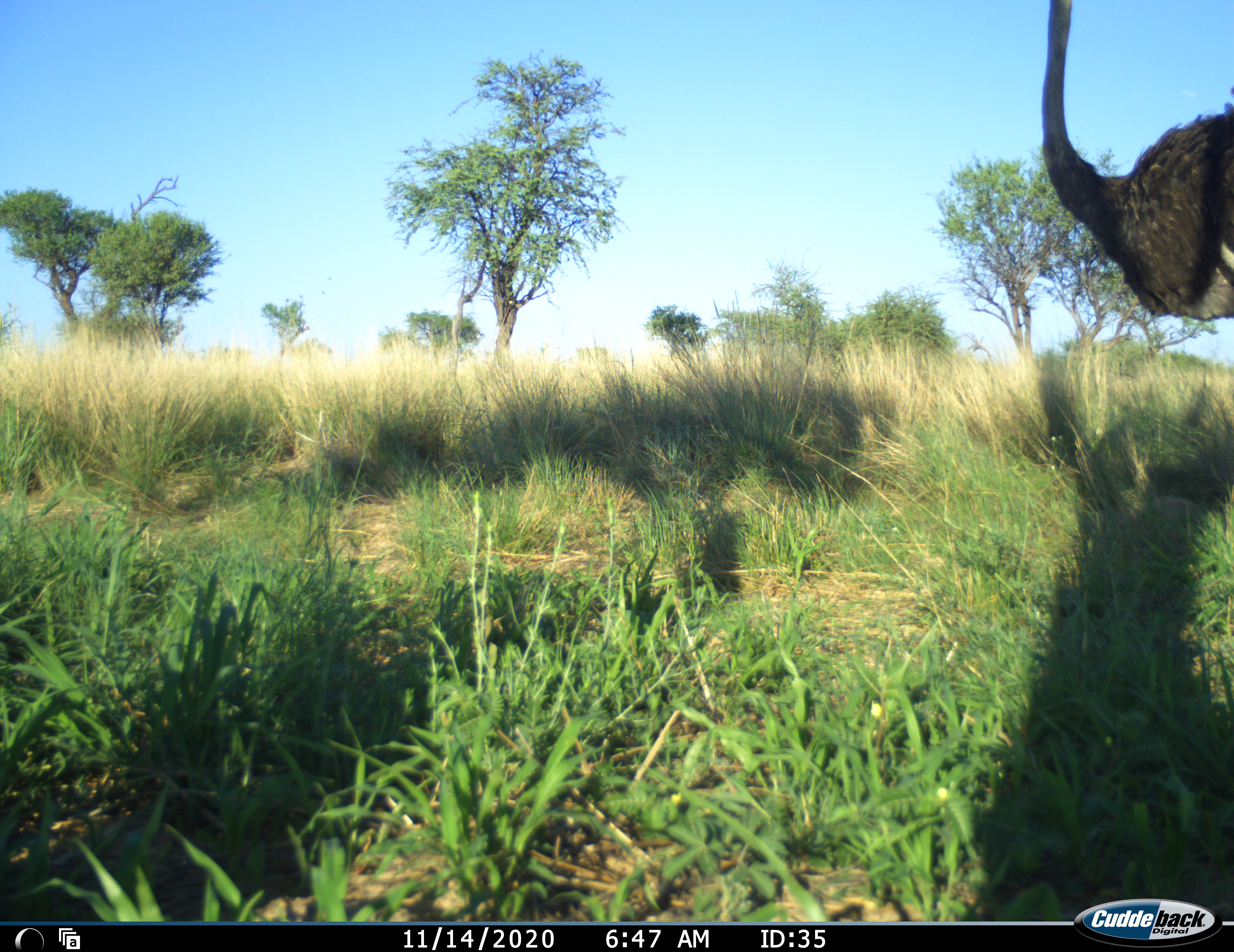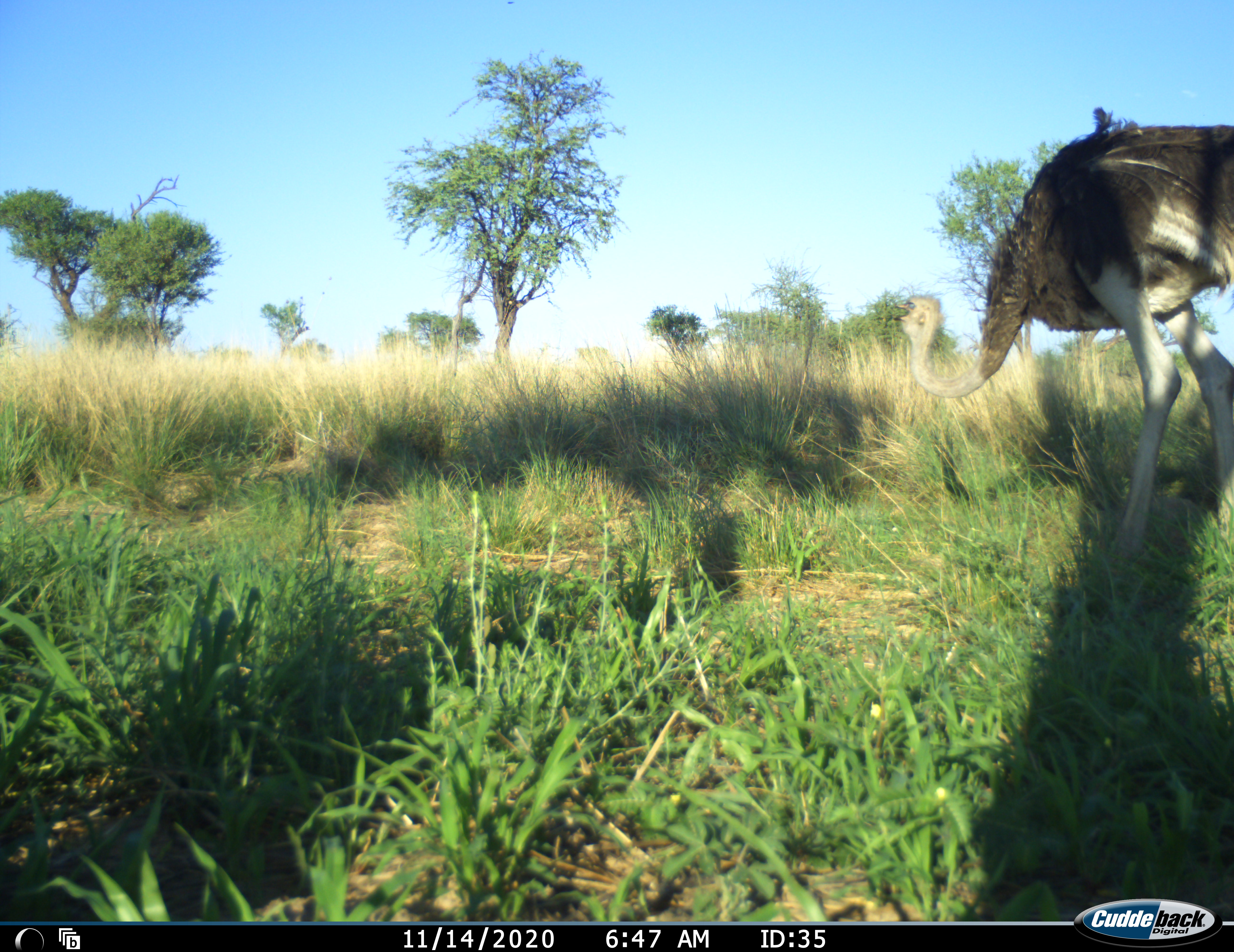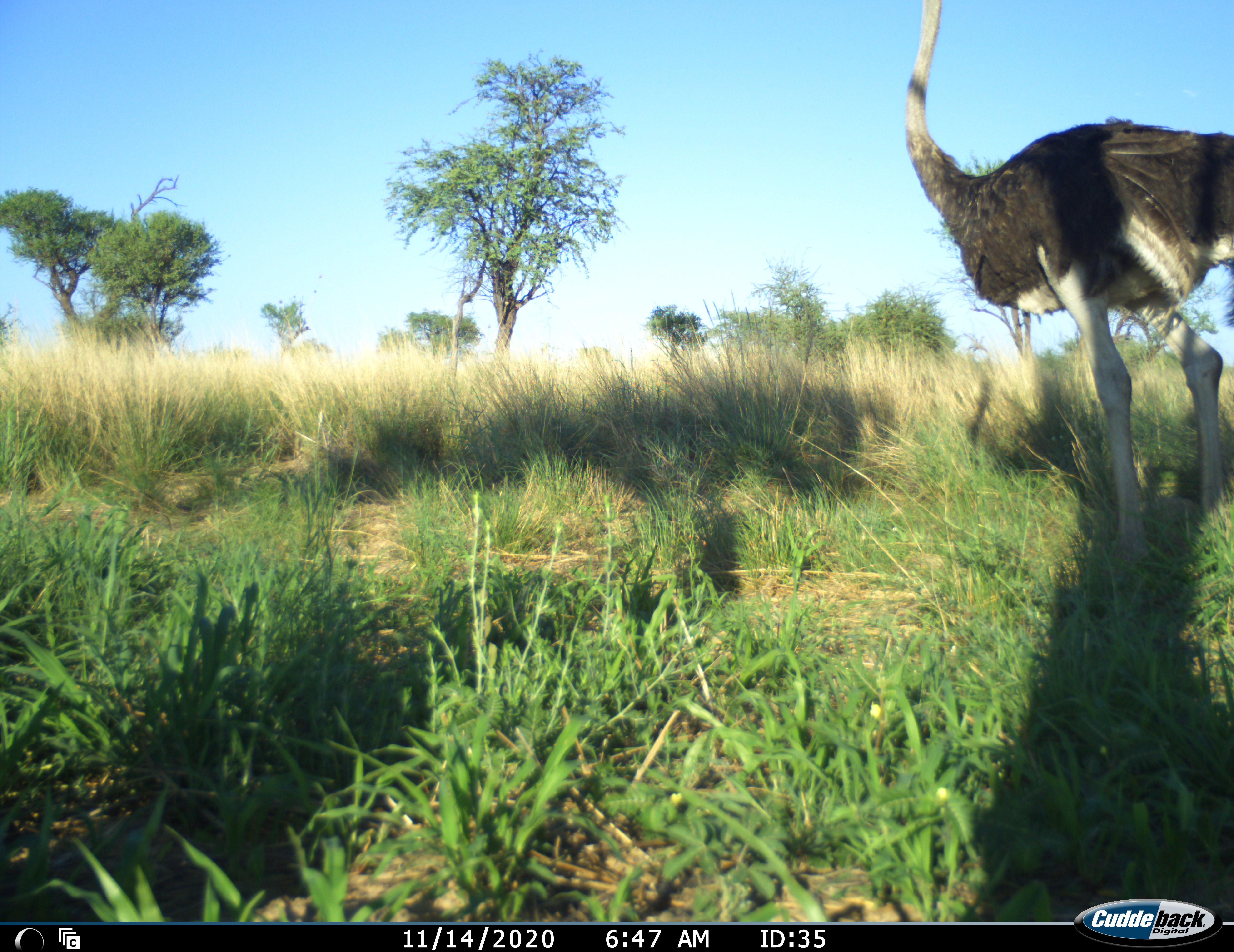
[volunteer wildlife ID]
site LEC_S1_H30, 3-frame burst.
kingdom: Animalia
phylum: Chordata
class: Aves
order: Struthioniformes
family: Struthionidae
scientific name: Struthionidae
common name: ostrich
Ostrich (Struthionidae), count 1. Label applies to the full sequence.